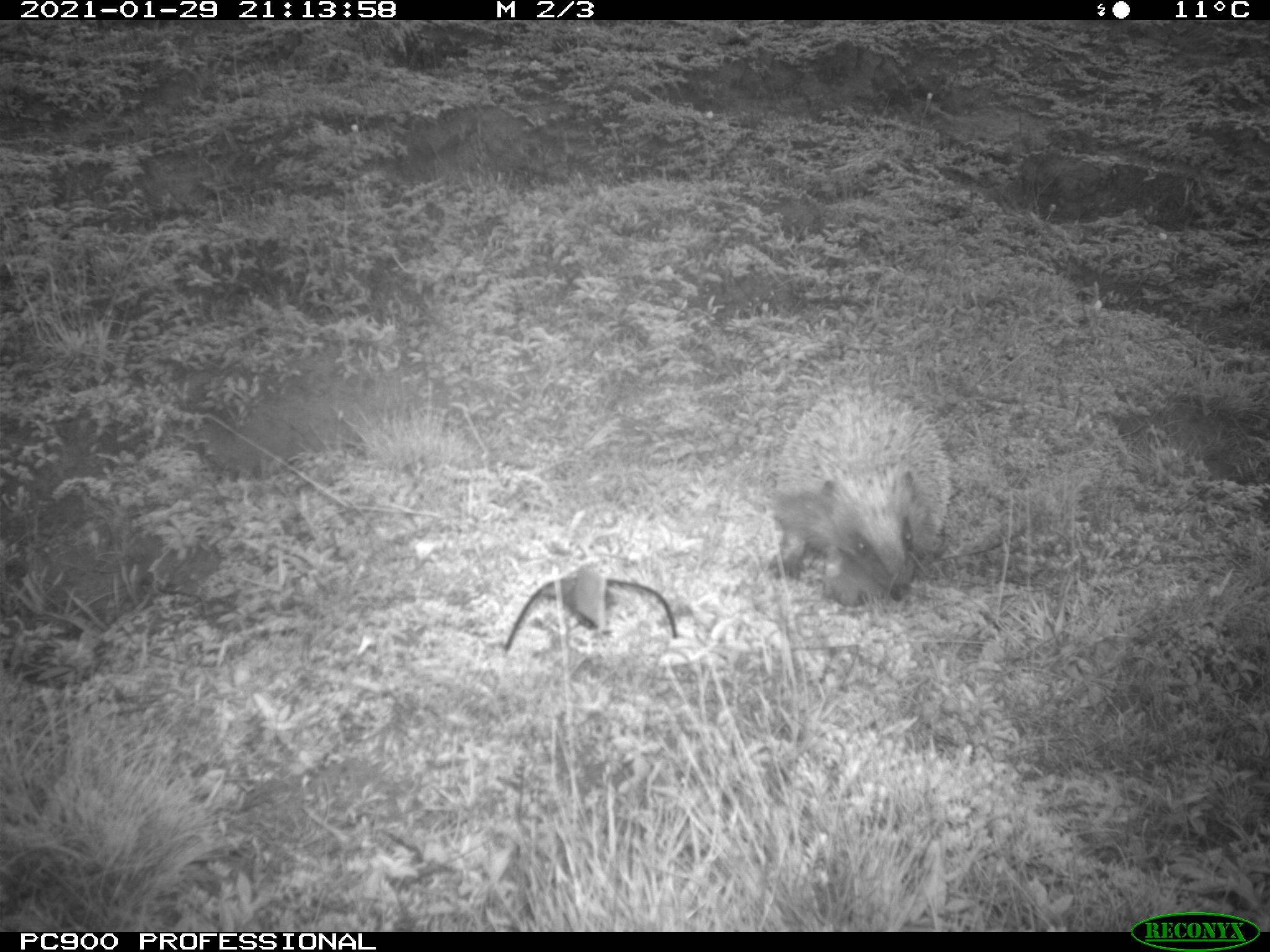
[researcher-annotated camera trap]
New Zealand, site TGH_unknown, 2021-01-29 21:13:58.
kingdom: Animalia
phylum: Chordata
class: Mammalia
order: Eulipotyphla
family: Erinaceidae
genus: Erinaceus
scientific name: Erinaceus europaeus europaeus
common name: european hedgehog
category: hedgehog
Hedgehog (european hedgehog) (Erinaceus europaeus europaeus).